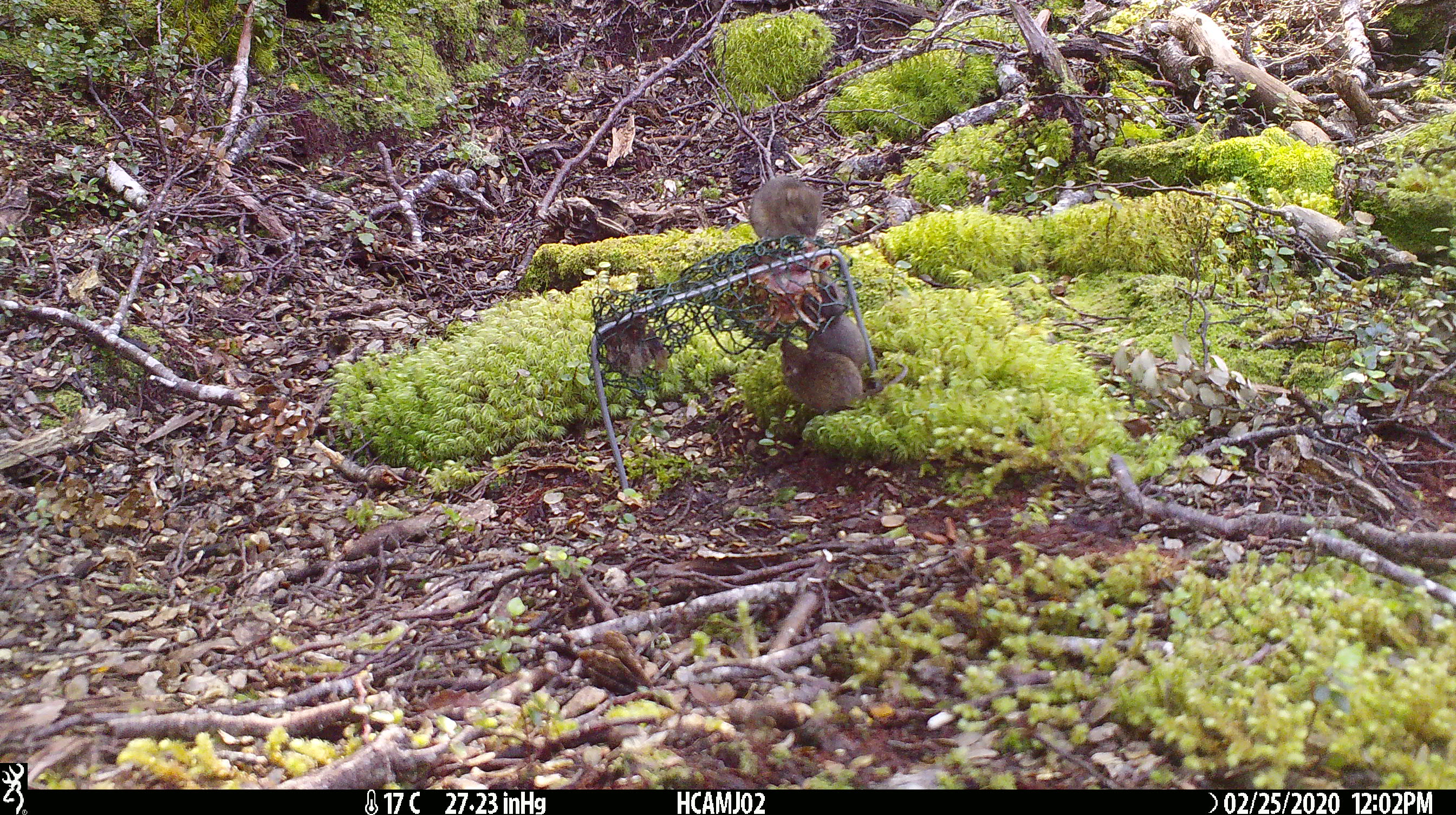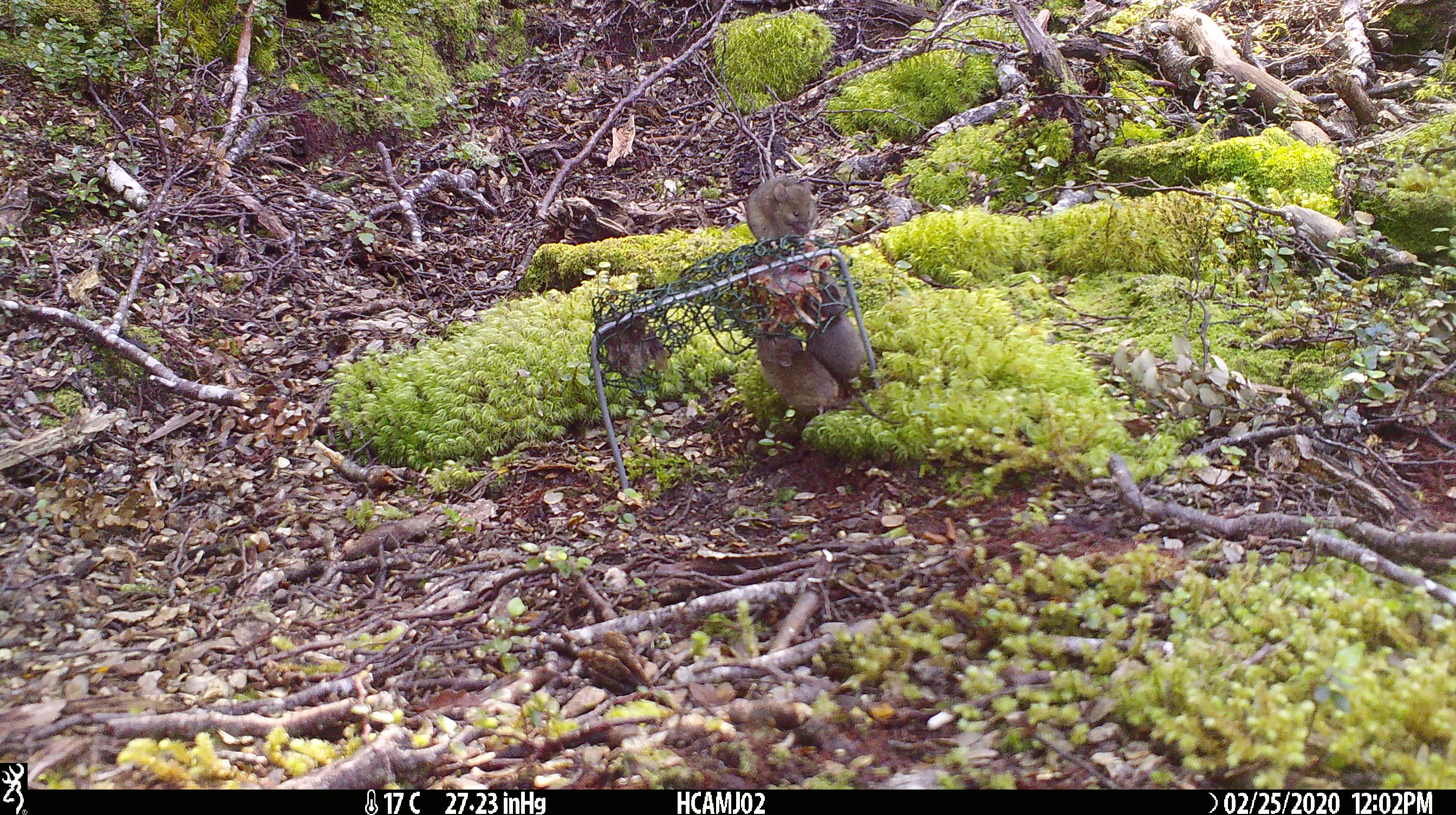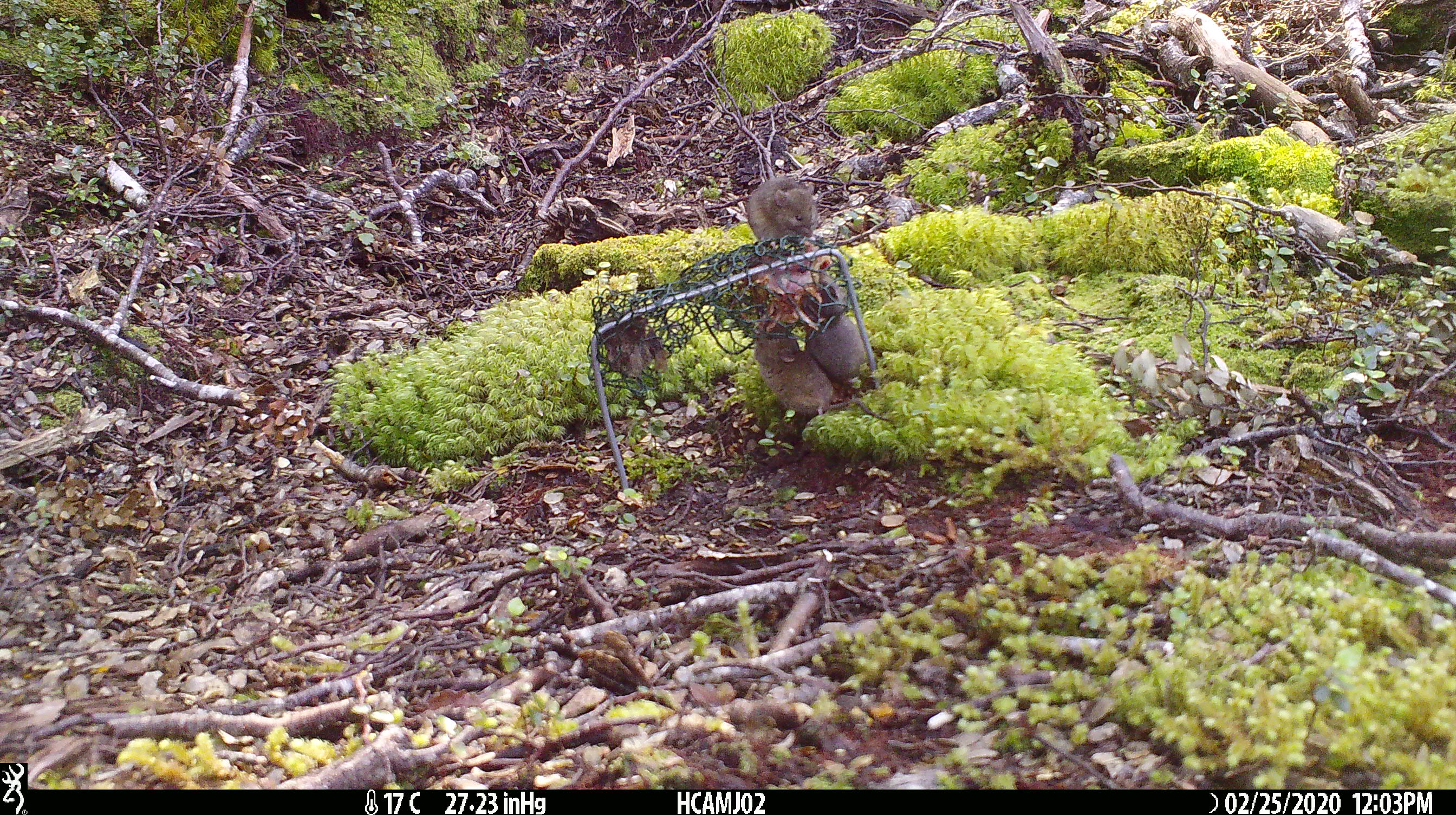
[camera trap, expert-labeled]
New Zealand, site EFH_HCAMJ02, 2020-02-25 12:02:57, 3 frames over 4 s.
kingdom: Animalia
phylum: Chordata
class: Mammalia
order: Rodentia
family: Muridae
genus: Mus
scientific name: Mus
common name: mouse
Mouse (Mus).